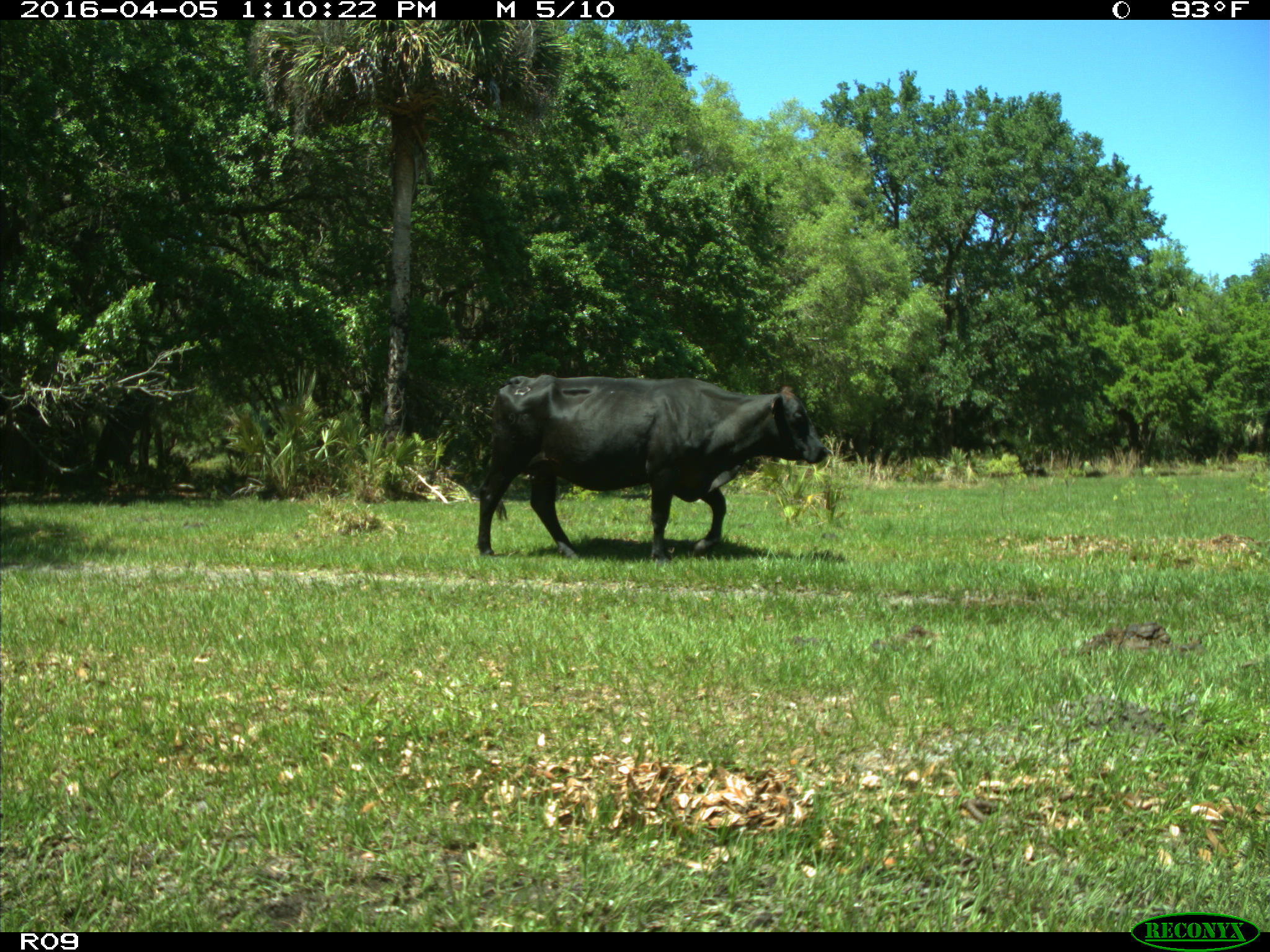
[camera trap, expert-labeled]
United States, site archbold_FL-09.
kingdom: Animalia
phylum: Chordata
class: Mammalia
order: Artiodactyla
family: Bovidae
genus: Bos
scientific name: Bos taurus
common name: domestic cow